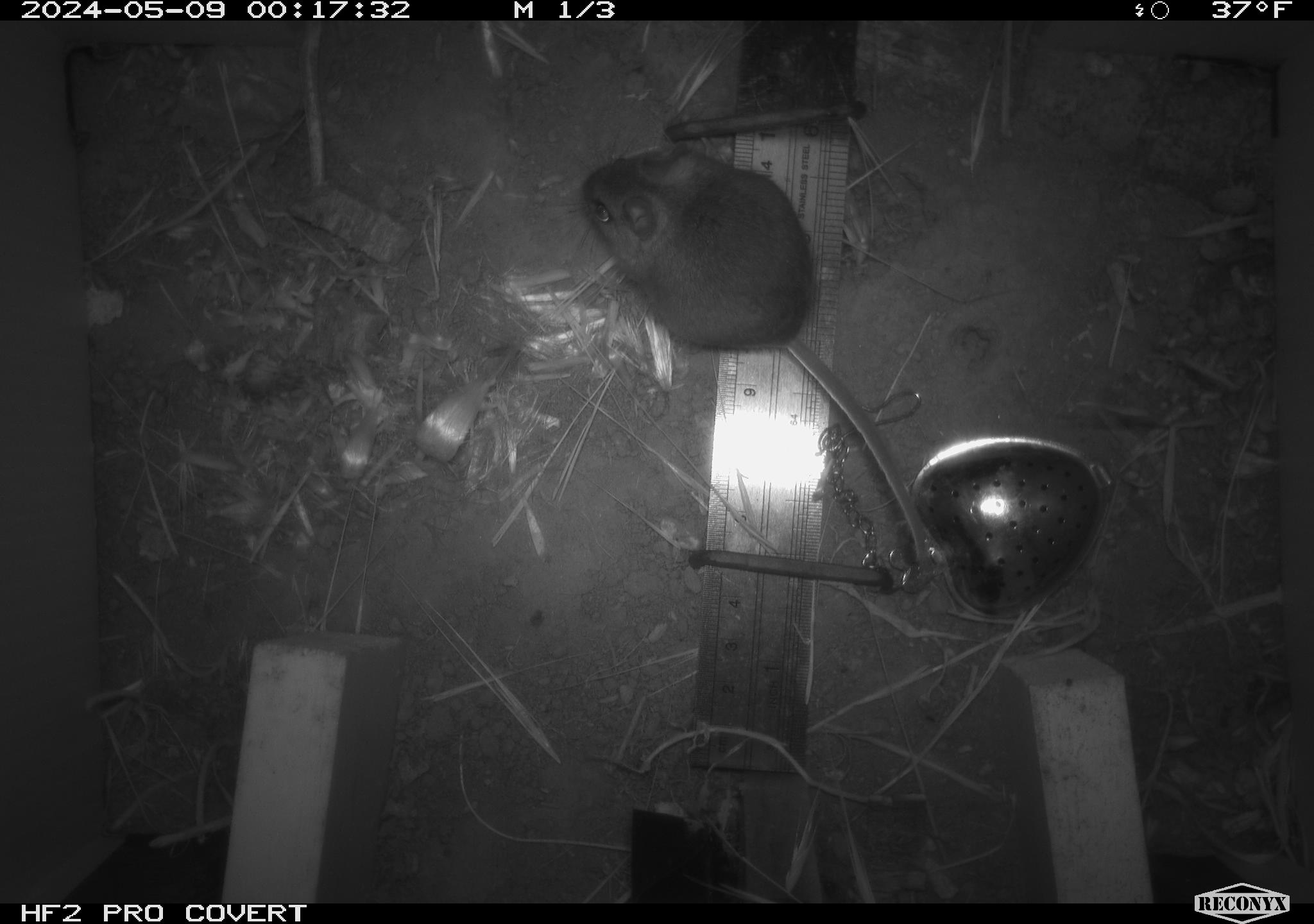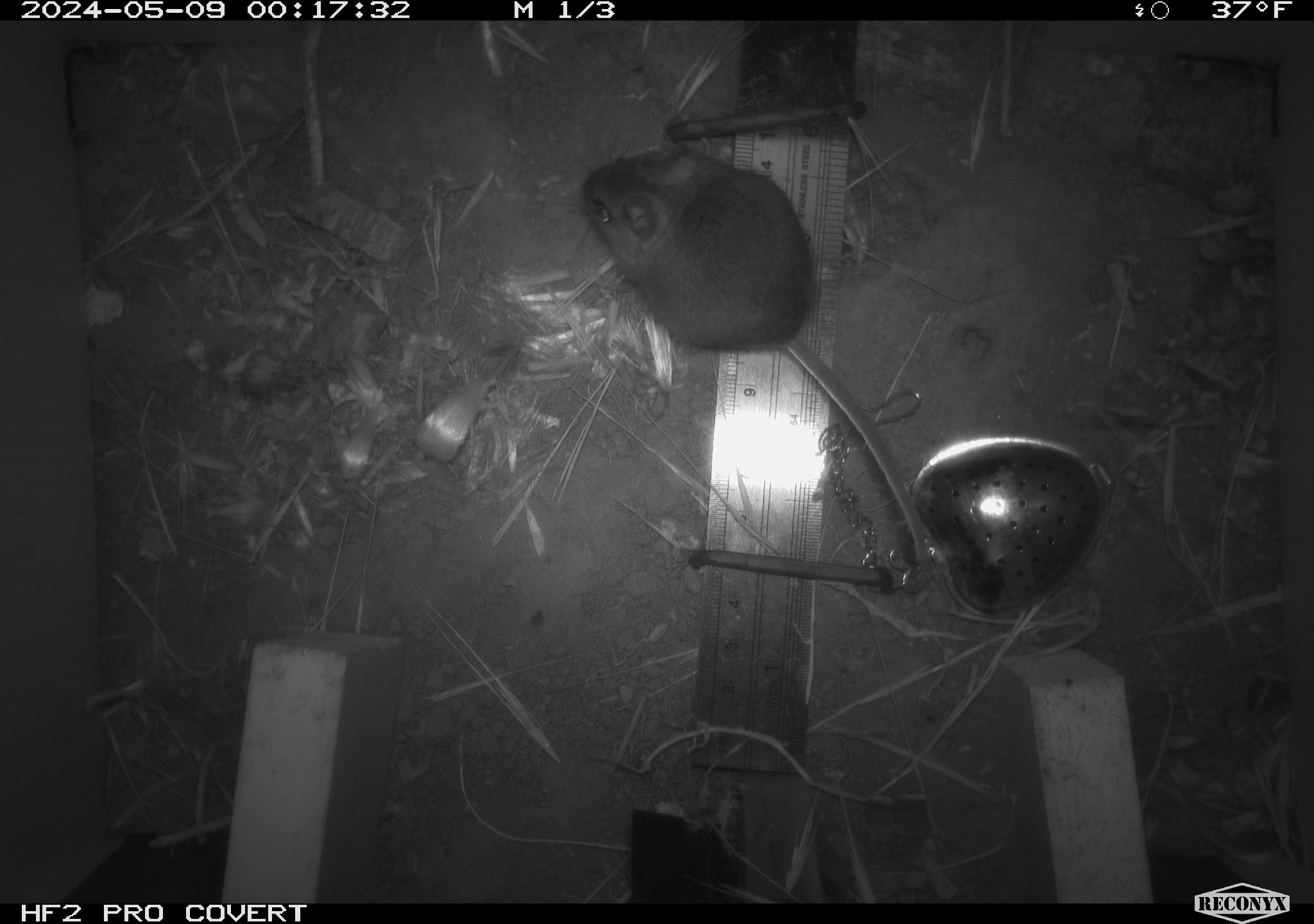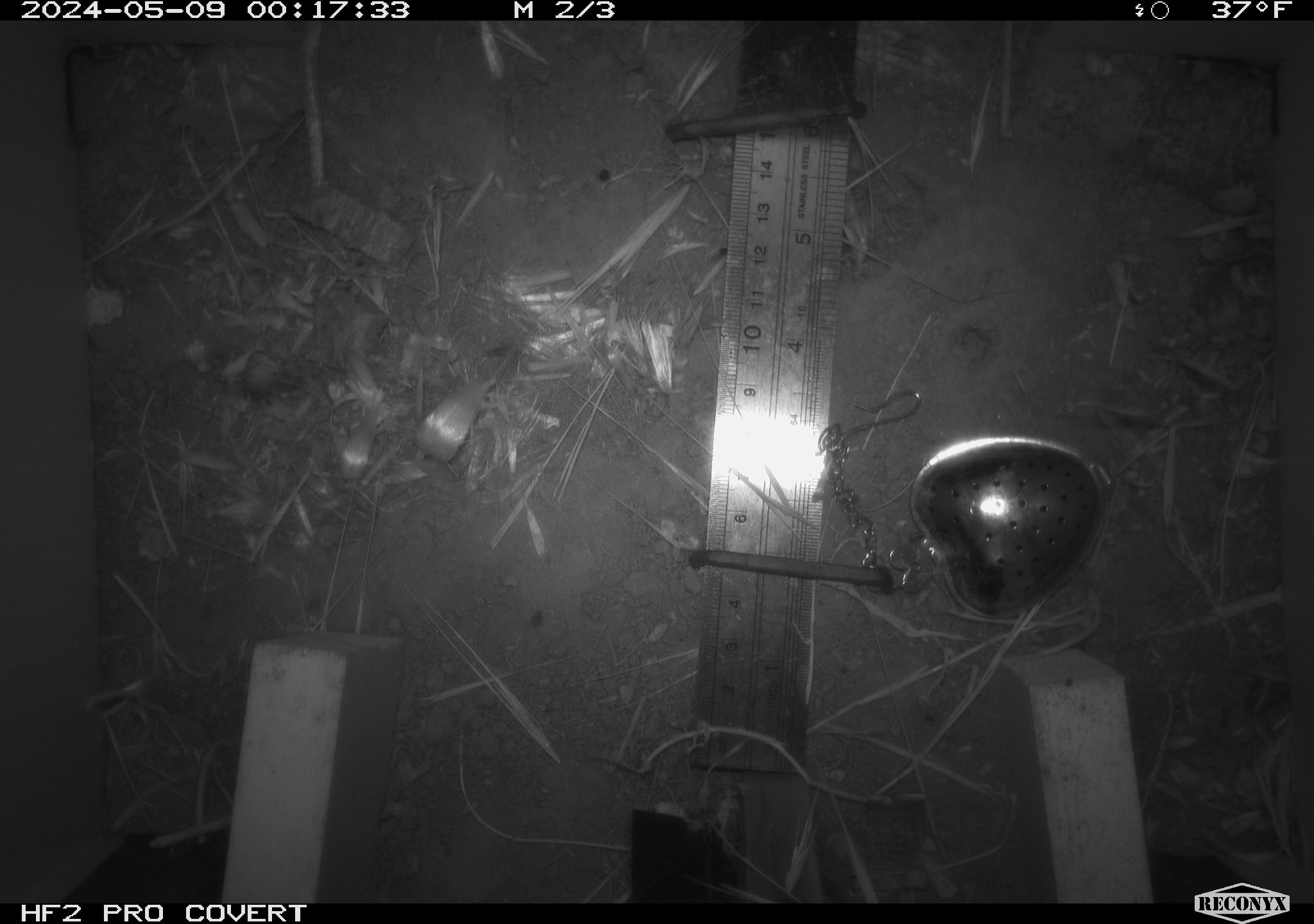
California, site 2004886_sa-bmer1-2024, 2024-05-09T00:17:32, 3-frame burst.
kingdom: Animalia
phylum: Chordata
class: Mammalia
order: Rodentia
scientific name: Rodentia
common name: mouse species